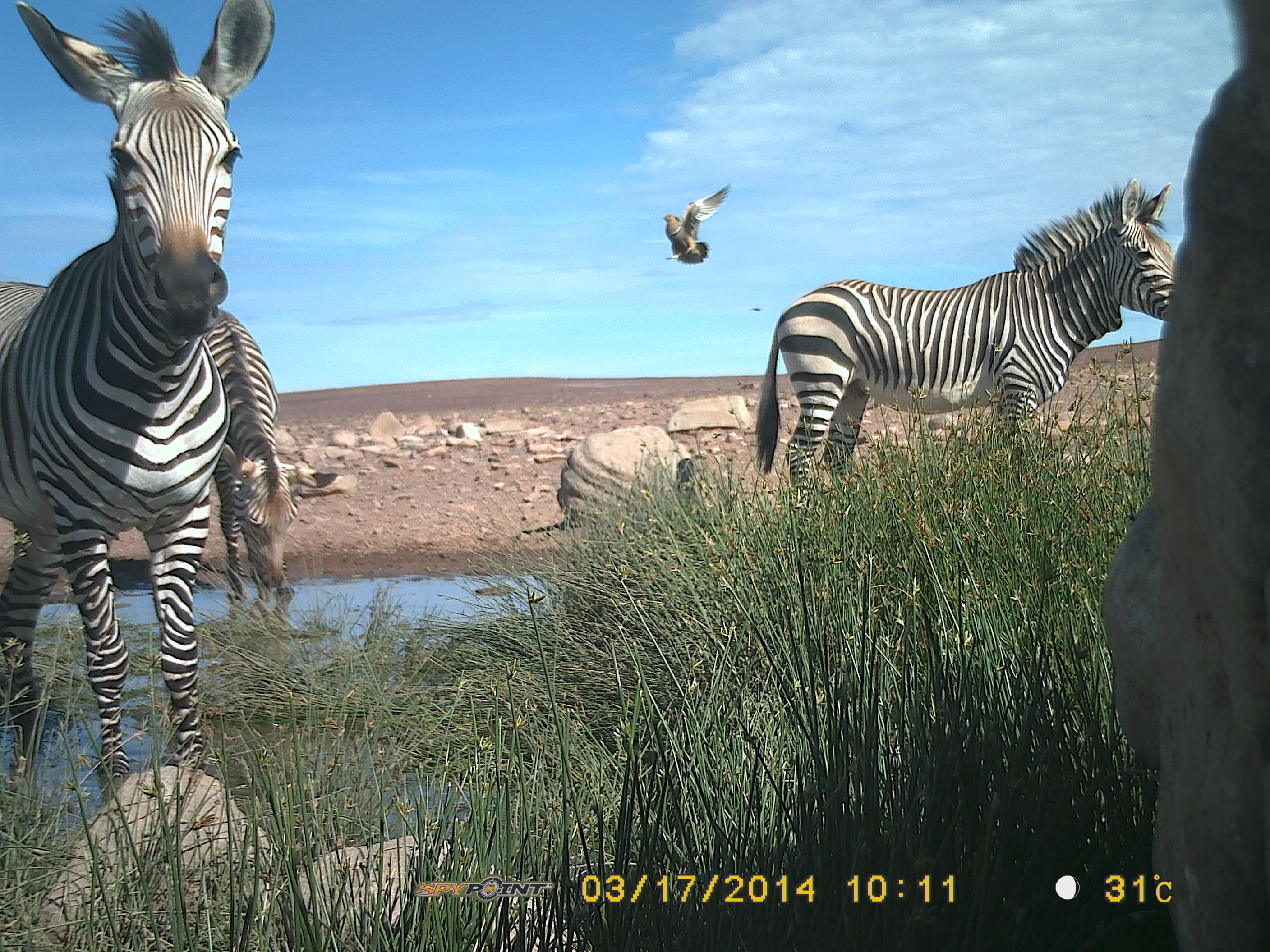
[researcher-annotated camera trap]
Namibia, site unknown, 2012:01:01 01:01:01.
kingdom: Animalia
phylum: Chordata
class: Mammalia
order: Perissodactyla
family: Equidae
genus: Equus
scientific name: Equus zebra hartmannae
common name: hartmann's mountain zebra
Equus zebra hartmannae (hartmann's mountain zebra).